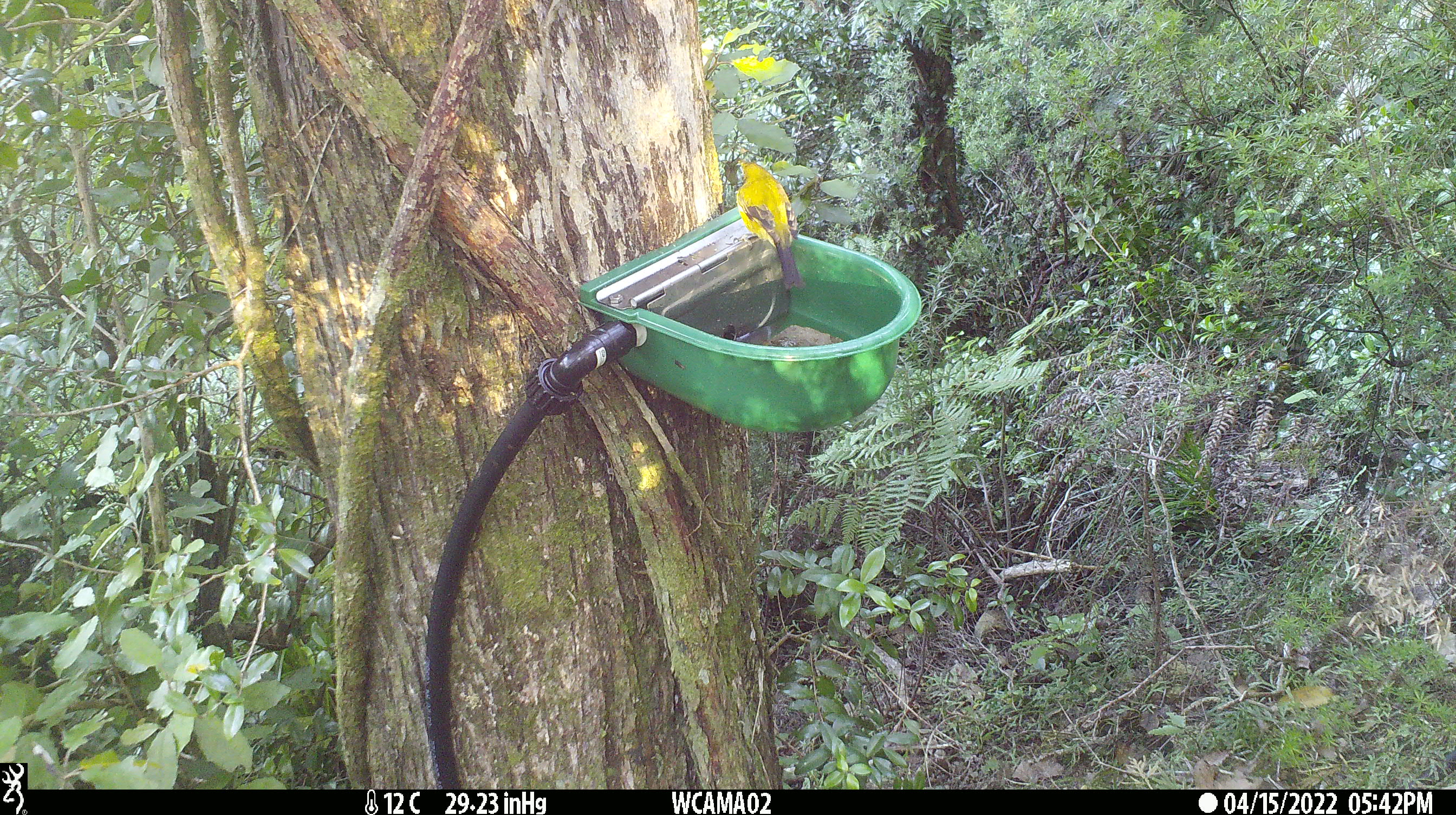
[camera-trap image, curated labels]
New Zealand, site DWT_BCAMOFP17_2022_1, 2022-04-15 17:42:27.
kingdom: Animalia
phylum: Chordata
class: Aves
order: Passeriformes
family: Meliphagidae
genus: Anthornis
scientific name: Anthornis melanura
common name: new zealand bellbird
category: bellbird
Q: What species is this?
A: Bellbird (new zealand bellbird) (Anthornis melanura).